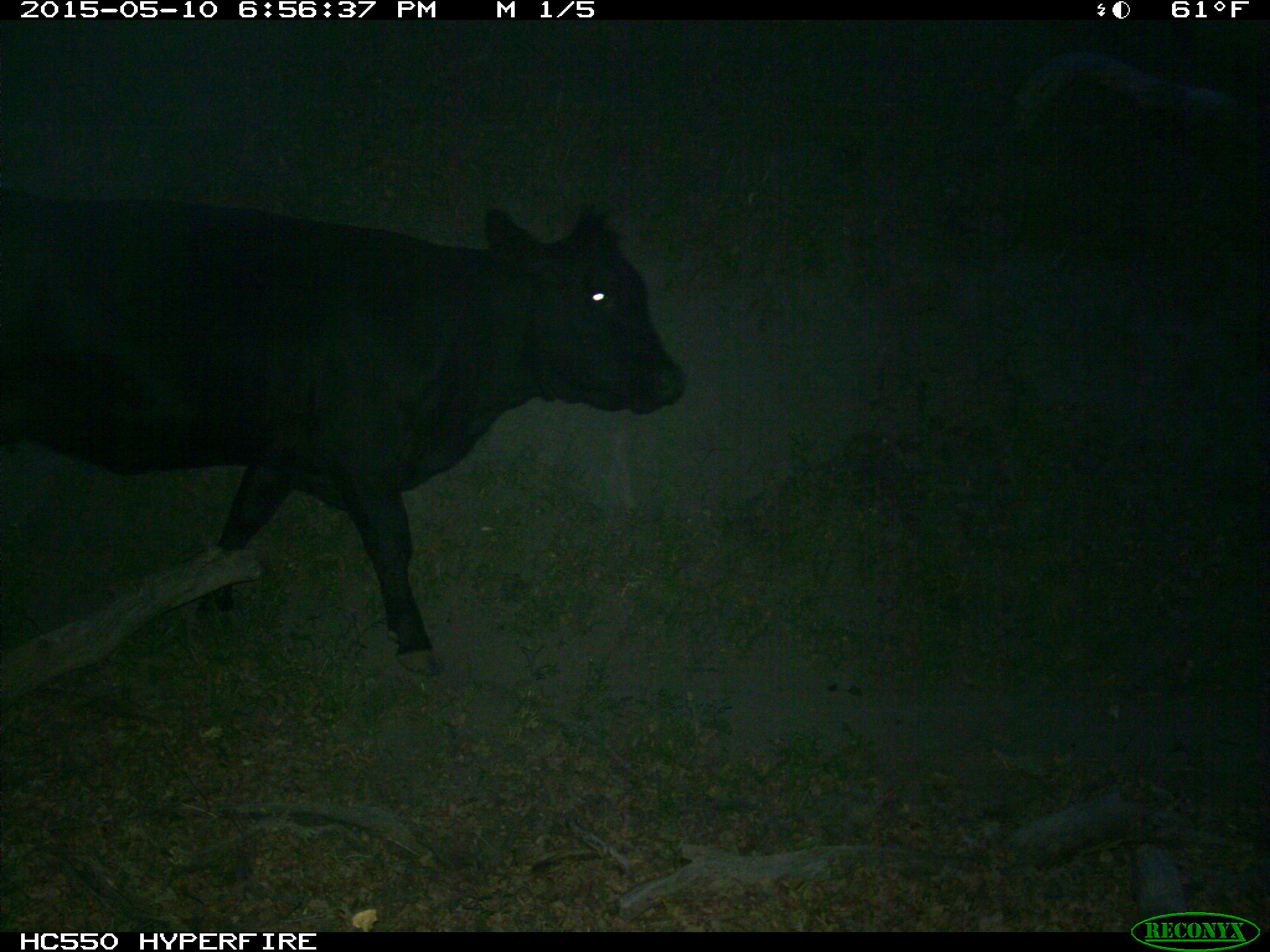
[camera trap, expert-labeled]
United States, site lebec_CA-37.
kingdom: Animalia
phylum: Chordata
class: Mammalia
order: Artiodactyla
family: Bovidae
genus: Bos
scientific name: Bos taurus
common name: domestic cow